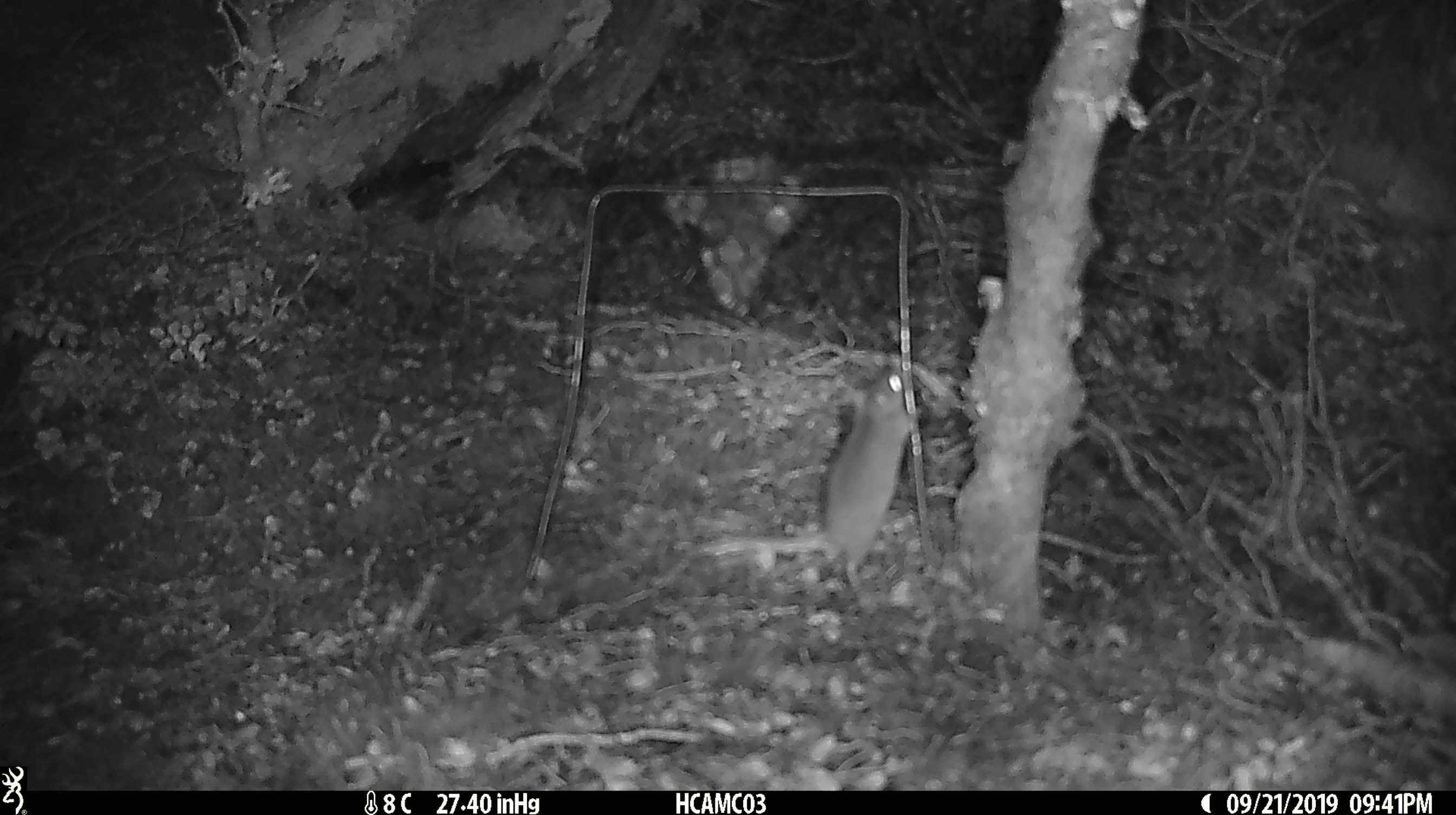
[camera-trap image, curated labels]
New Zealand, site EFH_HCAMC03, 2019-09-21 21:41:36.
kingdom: Animalia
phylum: Chordata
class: Mammalia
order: Rodentia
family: Muridae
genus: Mus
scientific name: Mus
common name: mouse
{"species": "mouse (Mus)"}